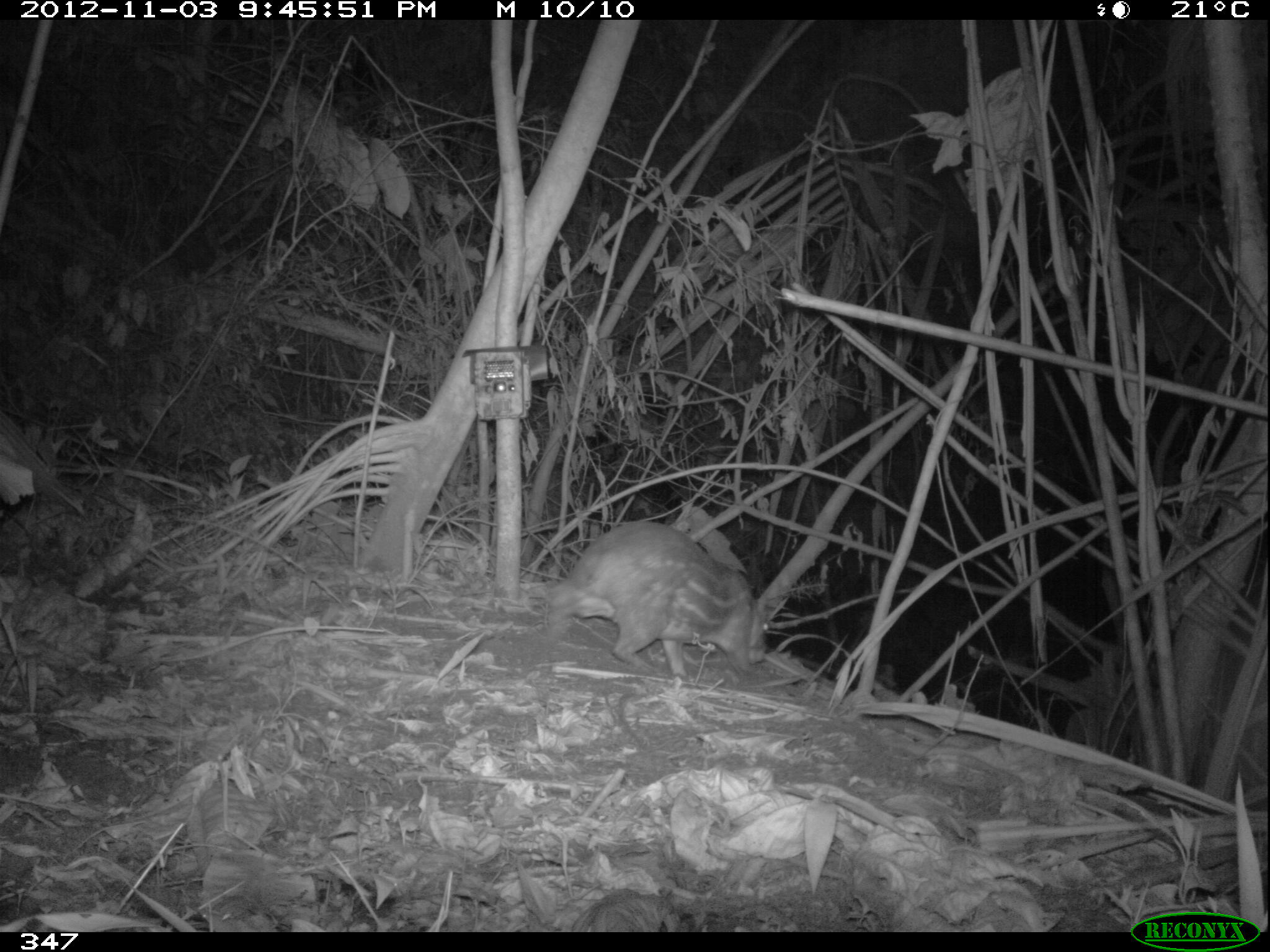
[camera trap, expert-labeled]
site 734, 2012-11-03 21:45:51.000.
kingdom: Animalia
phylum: Chordata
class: Mammalia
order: Rodentia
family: Cuniculidae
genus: Cuniculus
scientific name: Cuniculus paca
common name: spotted paca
Cuniculus paca (spotted paca).